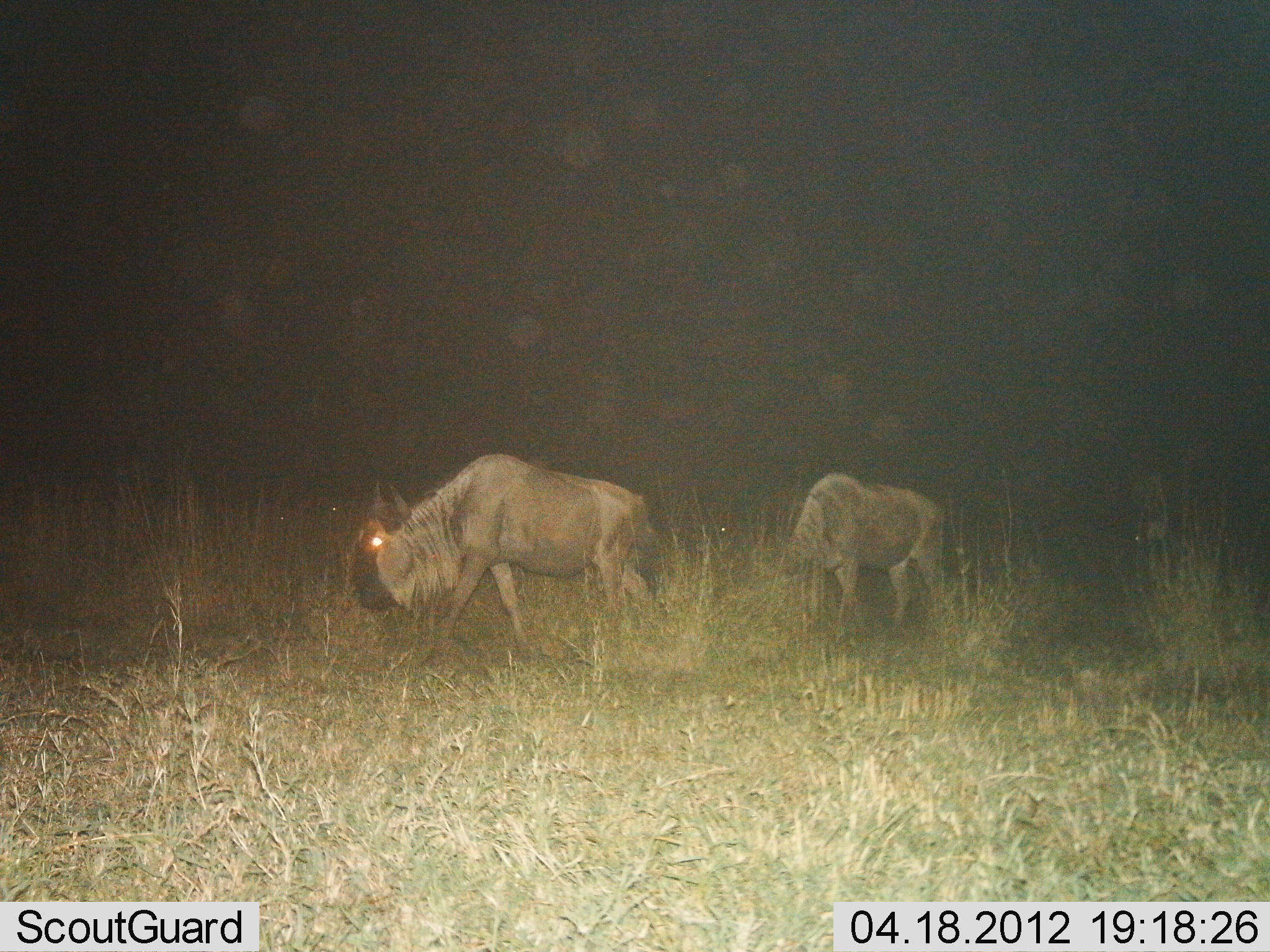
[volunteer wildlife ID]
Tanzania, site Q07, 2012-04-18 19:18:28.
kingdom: Animalia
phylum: Chordata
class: Mammalia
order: Artiodactyla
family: Bovidae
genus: Connochaetes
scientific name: Connochaetes taurinus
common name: blue wildebeest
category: wildebeest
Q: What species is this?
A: Wildebeest (blue wildebeest) (Connochaetes taurinus).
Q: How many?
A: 2.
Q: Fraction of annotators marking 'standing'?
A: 37%.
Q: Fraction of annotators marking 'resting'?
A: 5%.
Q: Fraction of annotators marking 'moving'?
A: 63%.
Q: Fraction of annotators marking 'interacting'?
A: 0%.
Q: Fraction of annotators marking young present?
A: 0%.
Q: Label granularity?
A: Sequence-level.